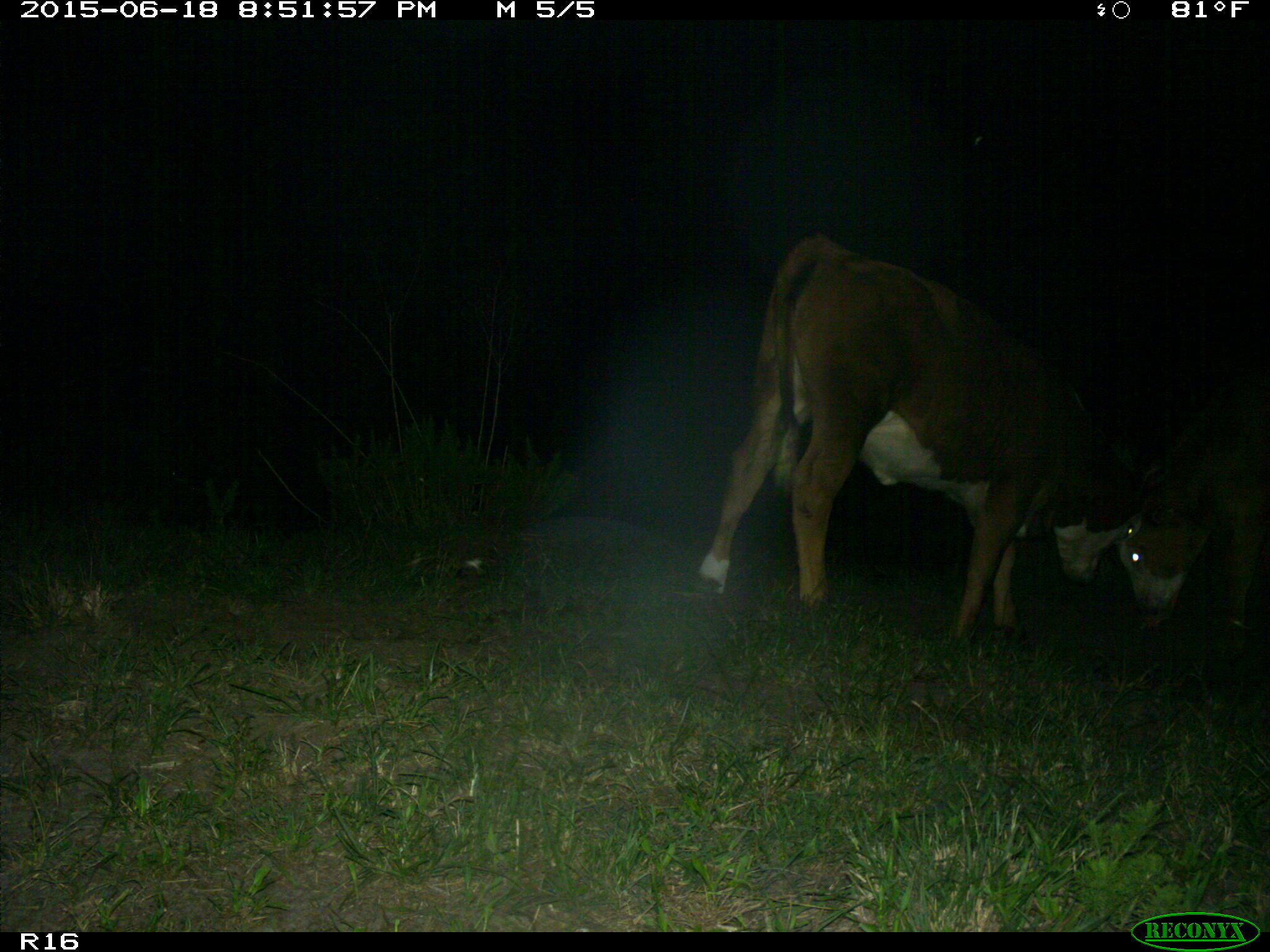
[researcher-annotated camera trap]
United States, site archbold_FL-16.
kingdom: Animalia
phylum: Chordata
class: Mammalia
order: Artiodactyla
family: Bovidae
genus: Bos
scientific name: Bos taurus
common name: domestic cow